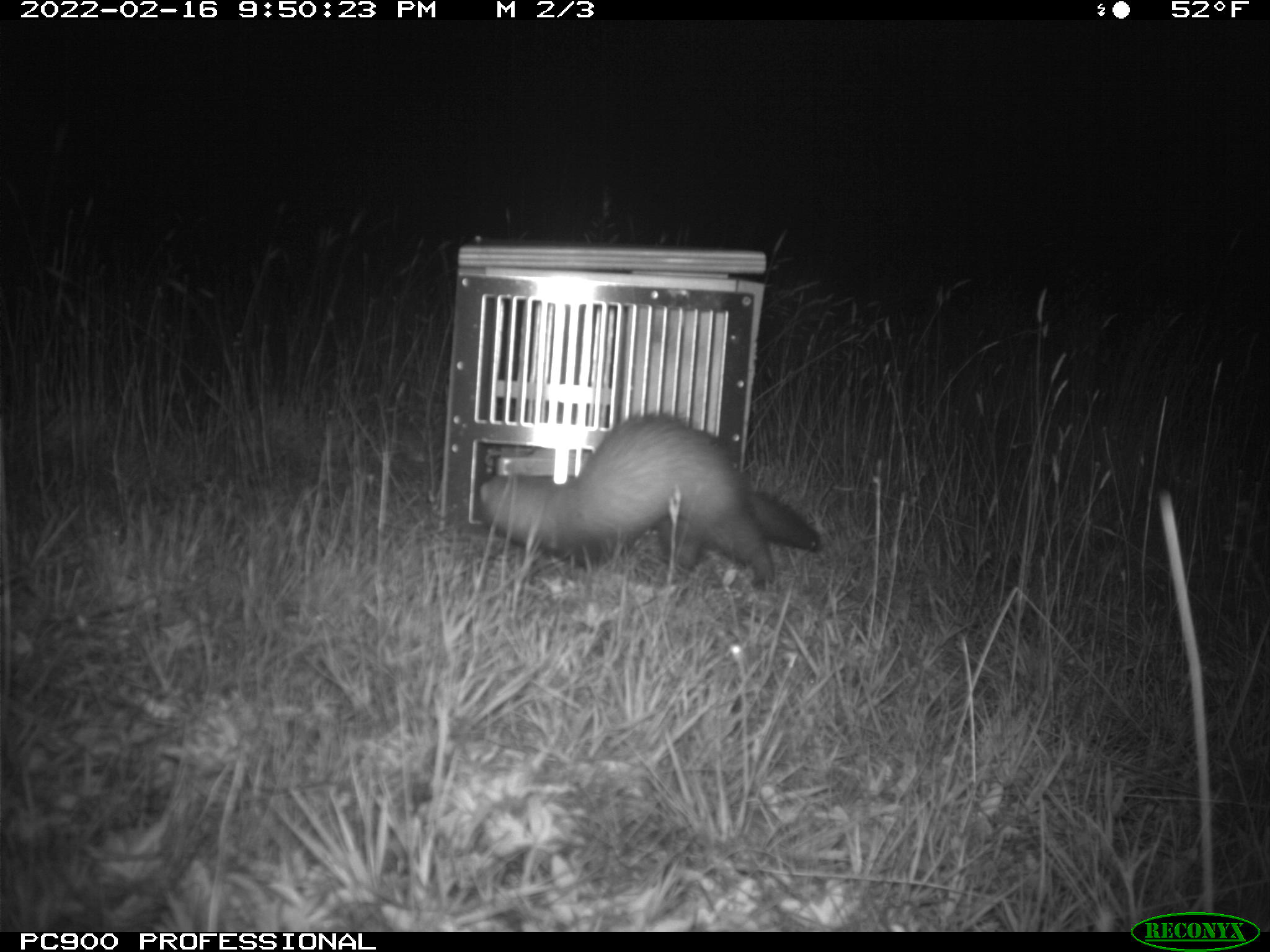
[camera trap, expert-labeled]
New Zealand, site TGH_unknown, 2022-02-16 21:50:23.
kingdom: Animalia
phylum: Chordata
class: Mammalia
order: Carnivora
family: Mustelidae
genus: Mustela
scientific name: Mustela furo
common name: ferret